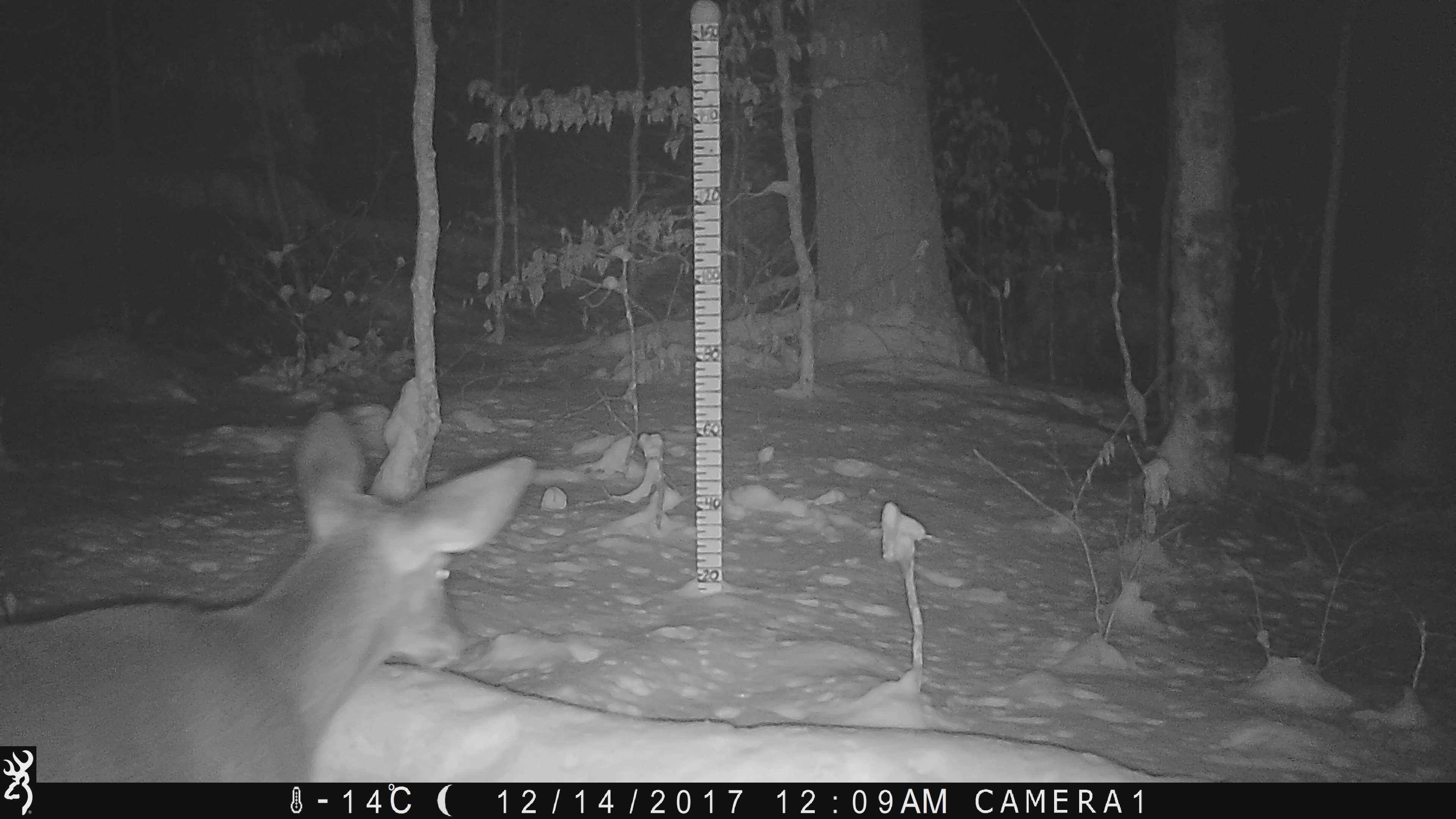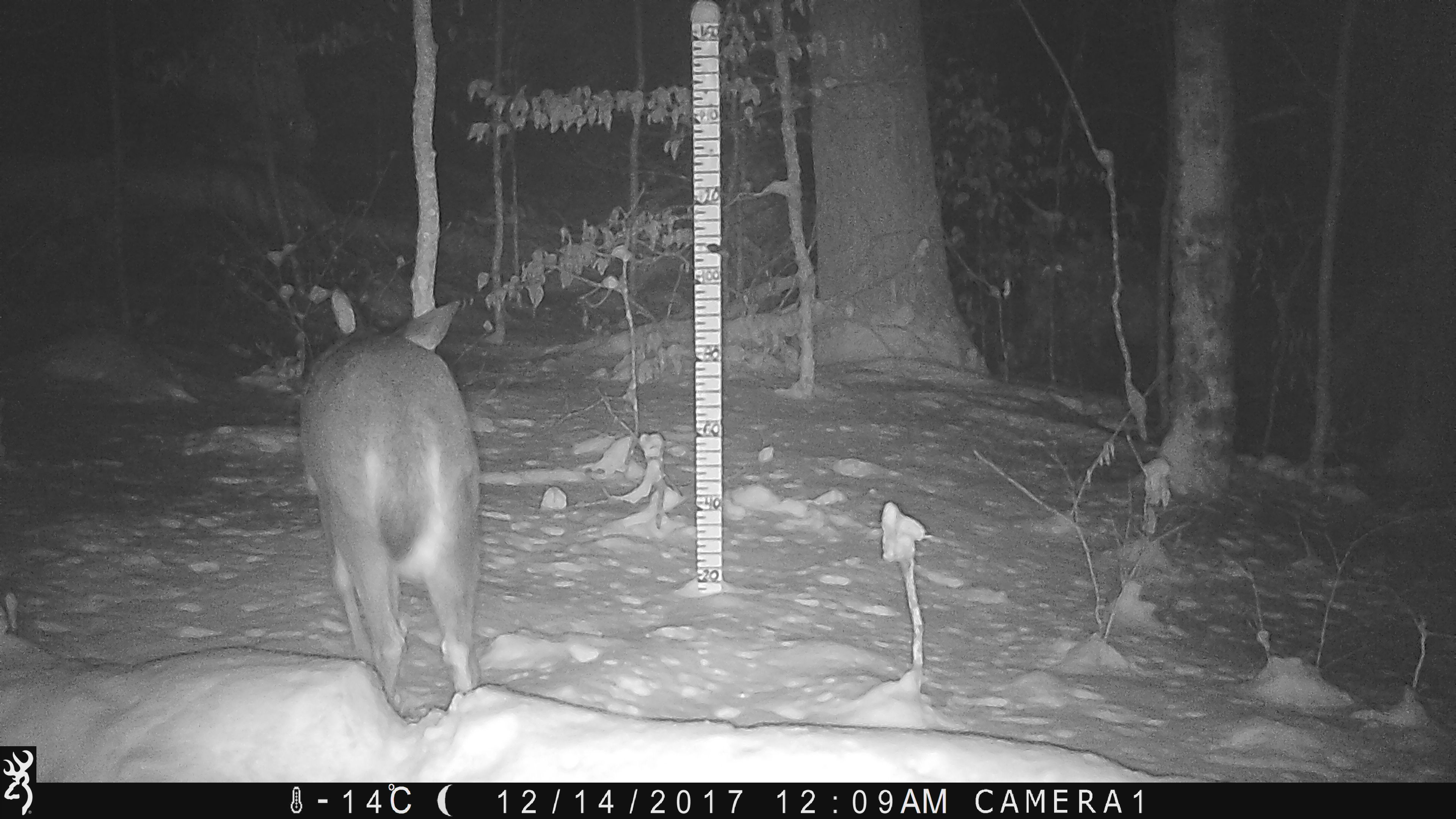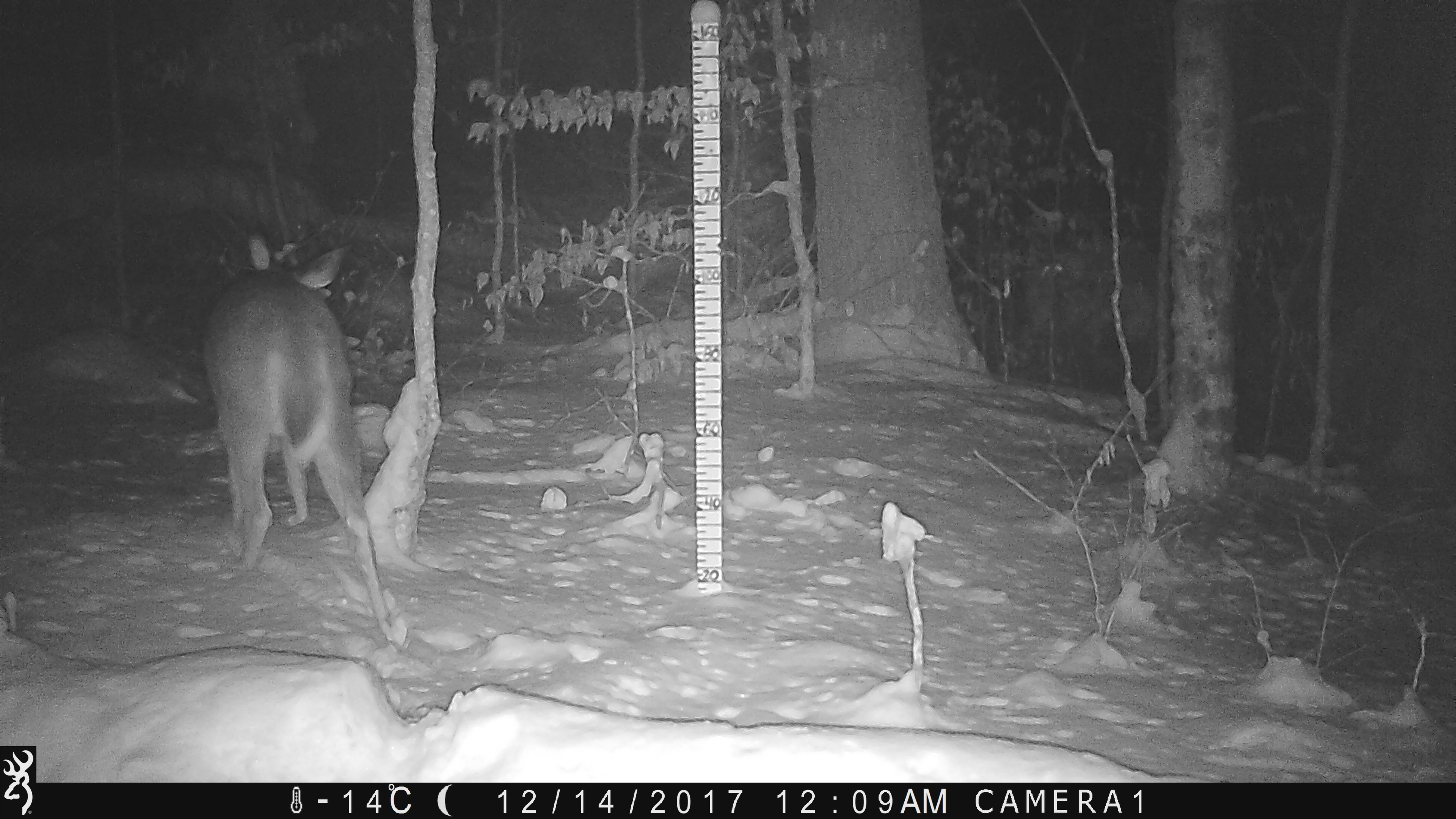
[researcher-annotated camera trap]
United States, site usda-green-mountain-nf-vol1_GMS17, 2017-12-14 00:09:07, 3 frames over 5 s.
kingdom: Animalia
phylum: Chordata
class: Mammalia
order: Artiodactyla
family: Cervidae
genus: Odocoileus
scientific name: Odocoileus virginianus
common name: white-tailed deer